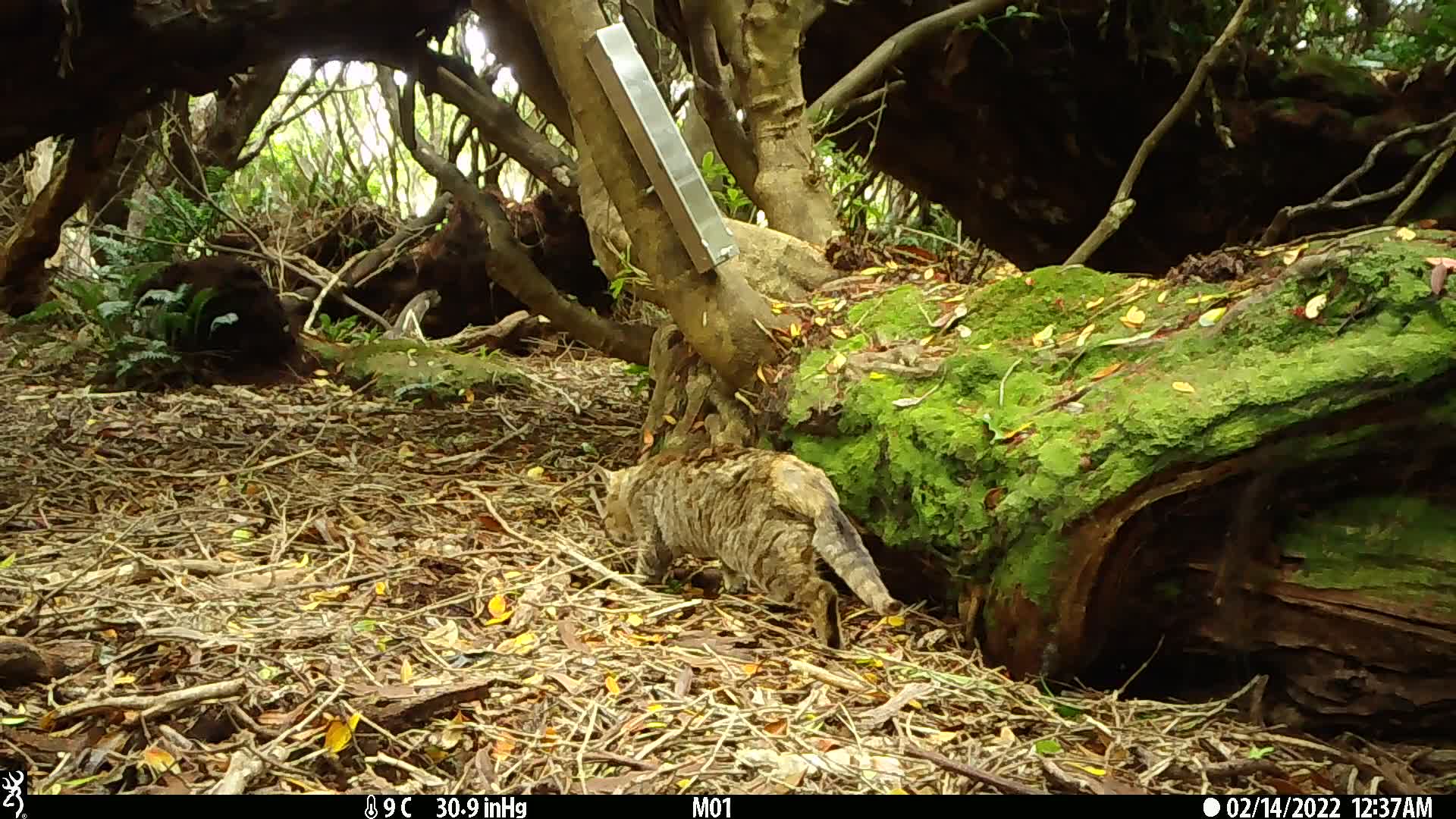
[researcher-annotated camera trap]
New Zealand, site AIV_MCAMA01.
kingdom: Animalia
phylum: Chordata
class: Mammalia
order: Carnivora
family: Felidae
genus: Felis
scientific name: Felis catus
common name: domestic cat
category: cat